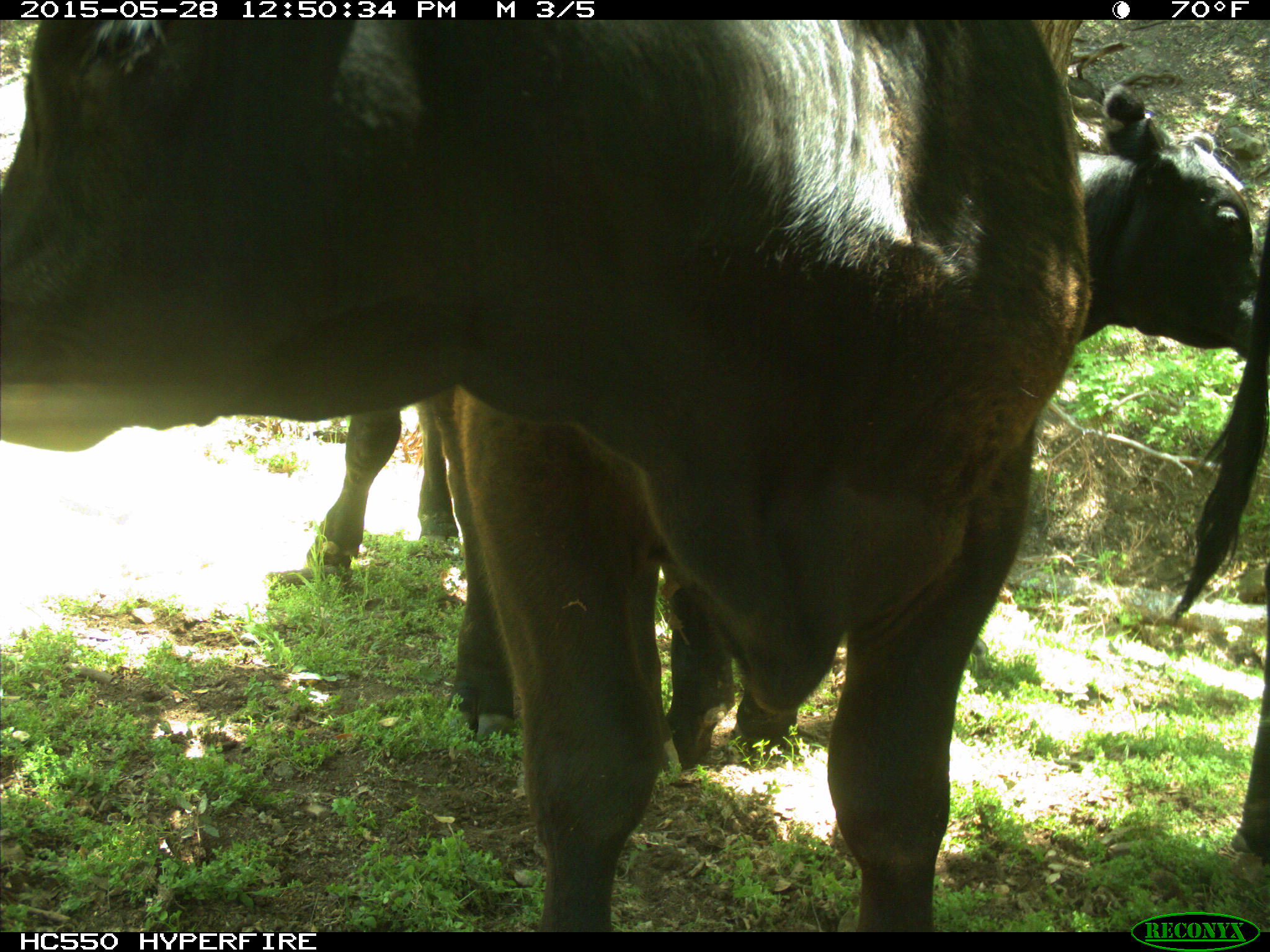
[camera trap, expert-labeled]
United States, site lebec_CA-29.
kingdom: Animalia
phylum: Chordata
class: Mammalia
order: Artiodactyla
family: Bovidae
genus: Bos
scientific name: Bos taurus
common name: domestic cow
Bos taurus (domestic cow).